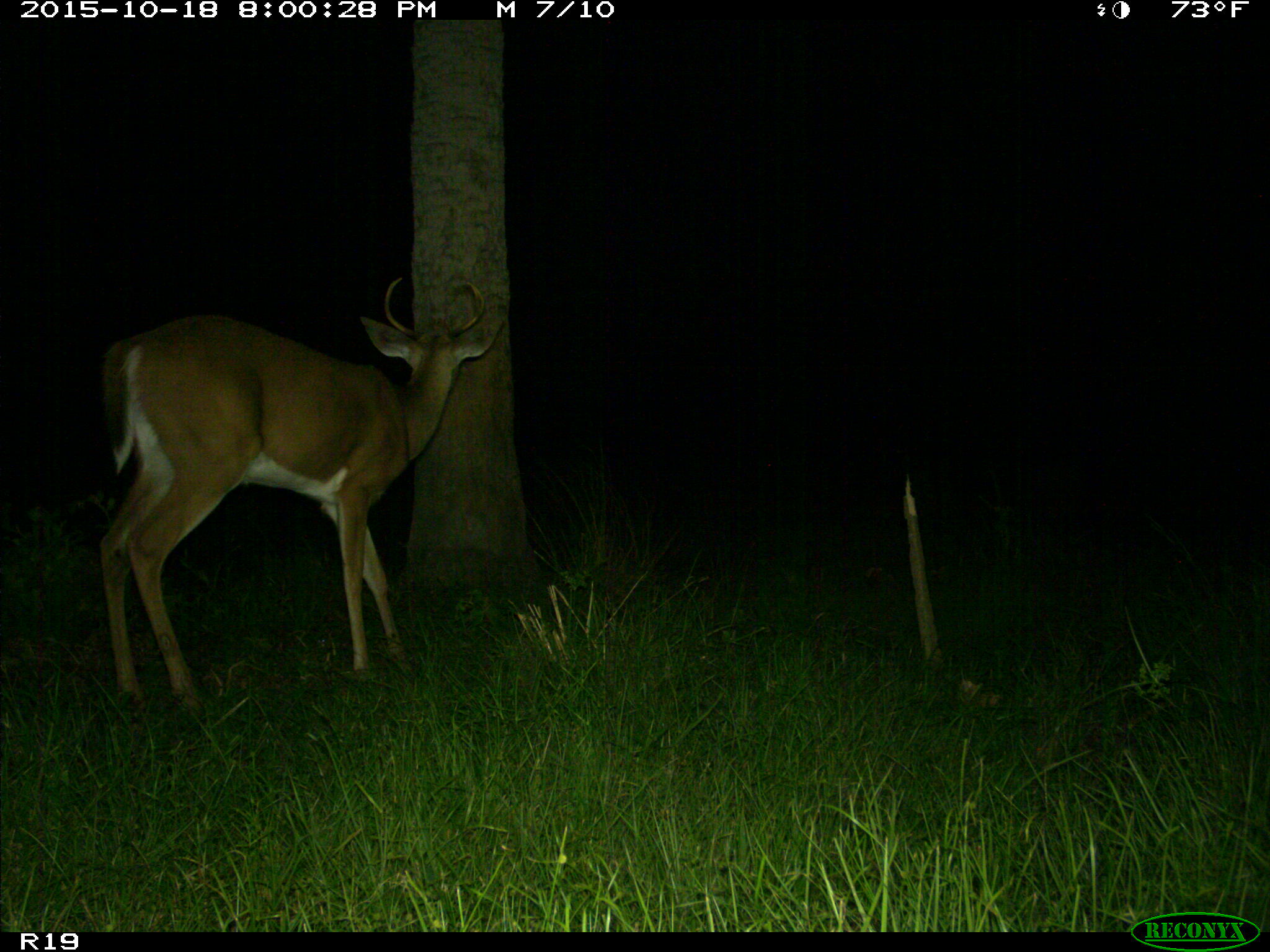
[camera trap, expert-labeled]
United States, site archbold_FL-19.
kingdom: Animalia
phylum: Chordata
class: Mammalia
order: Artiodactyla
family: Cervidae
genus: Odocoileus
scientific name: Odocoileus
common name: deer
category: unidentified deer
Unidentified deer (deer) (Odocoileus).